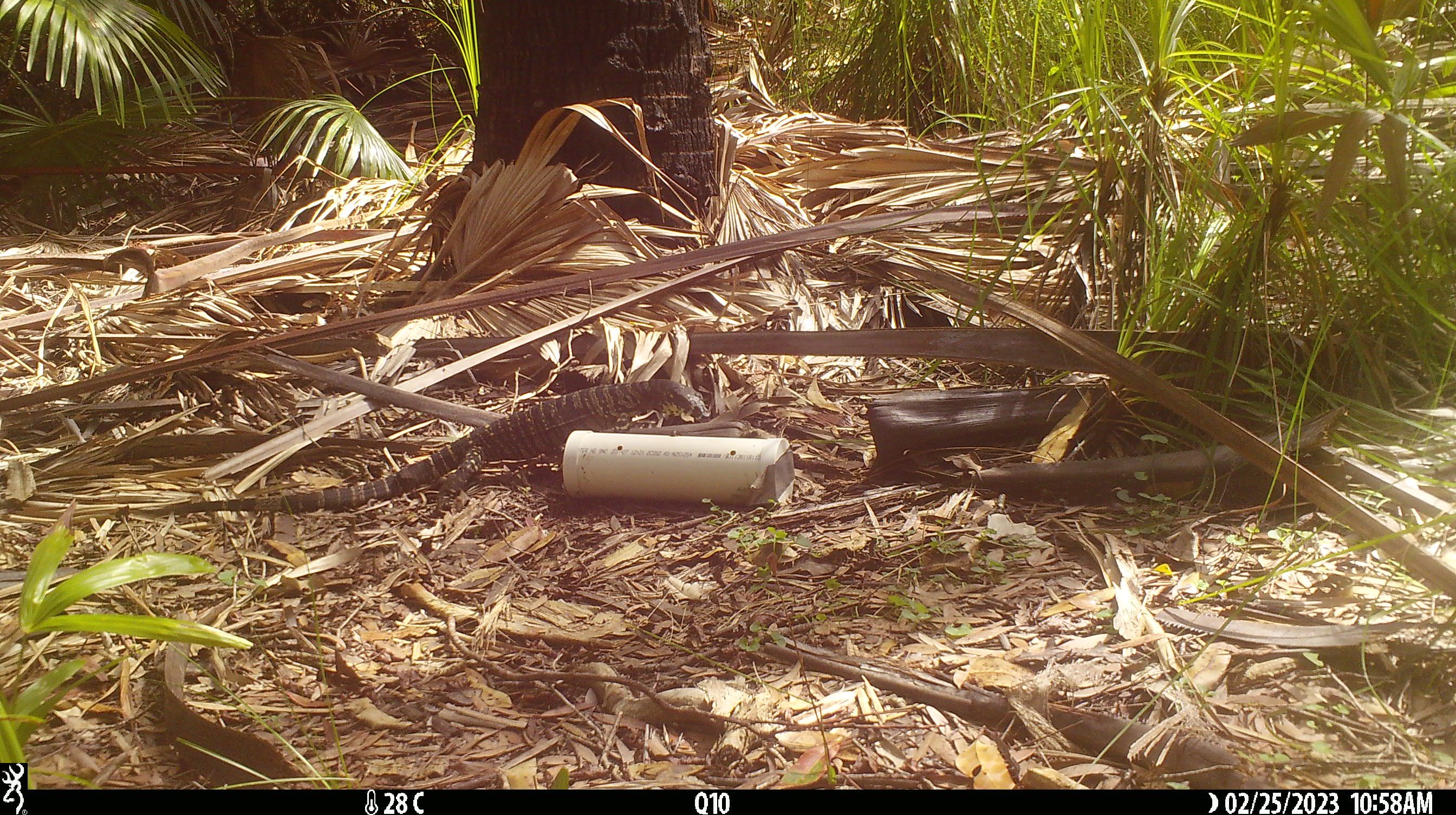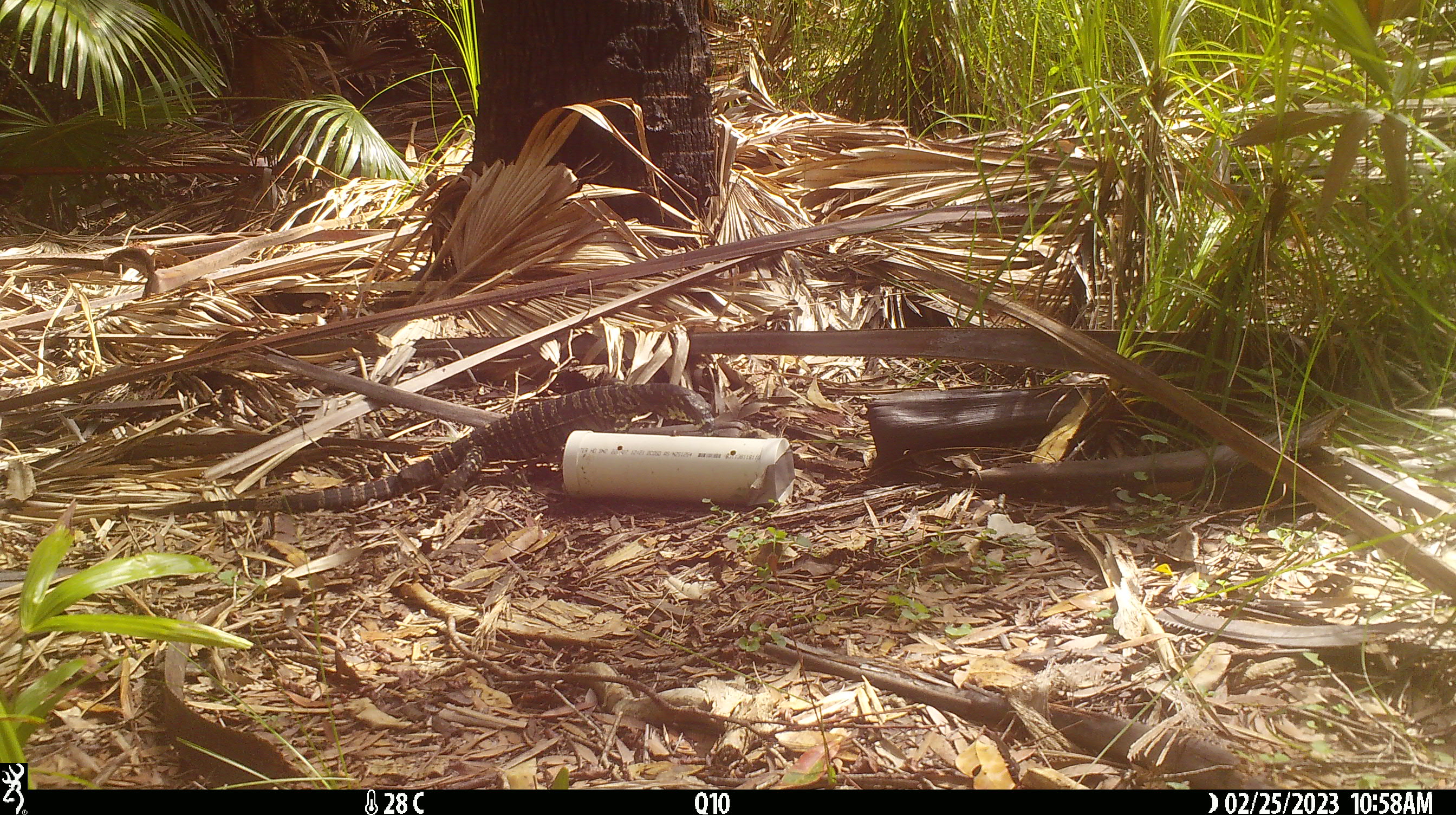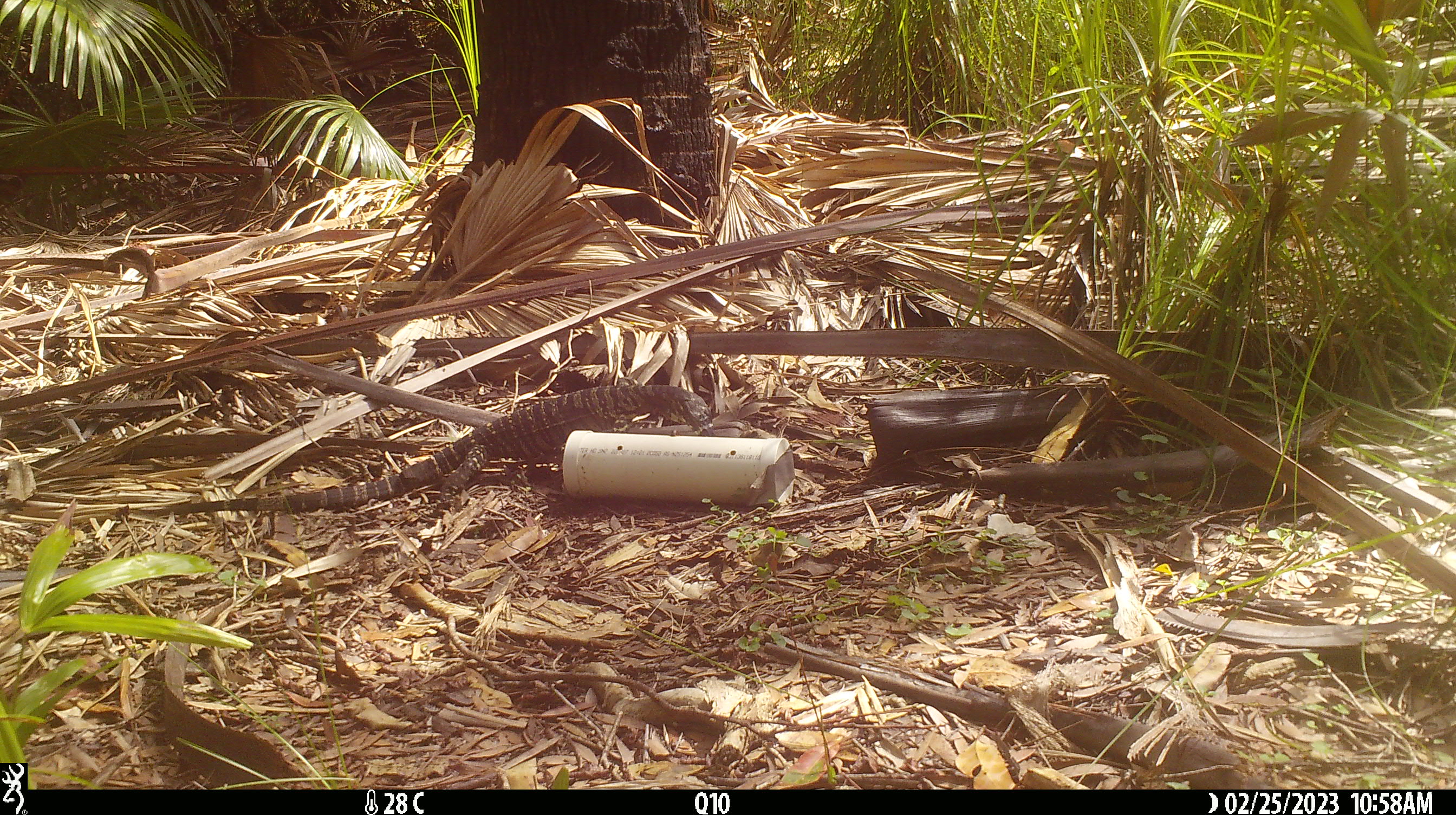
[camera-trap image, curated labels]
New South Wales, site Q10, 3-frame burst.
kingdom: Animalia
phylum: Chordata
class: Reptilia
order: Squamata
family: Varanidae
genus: Varanus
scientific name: Varanus varius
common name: lace monitor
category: goanna